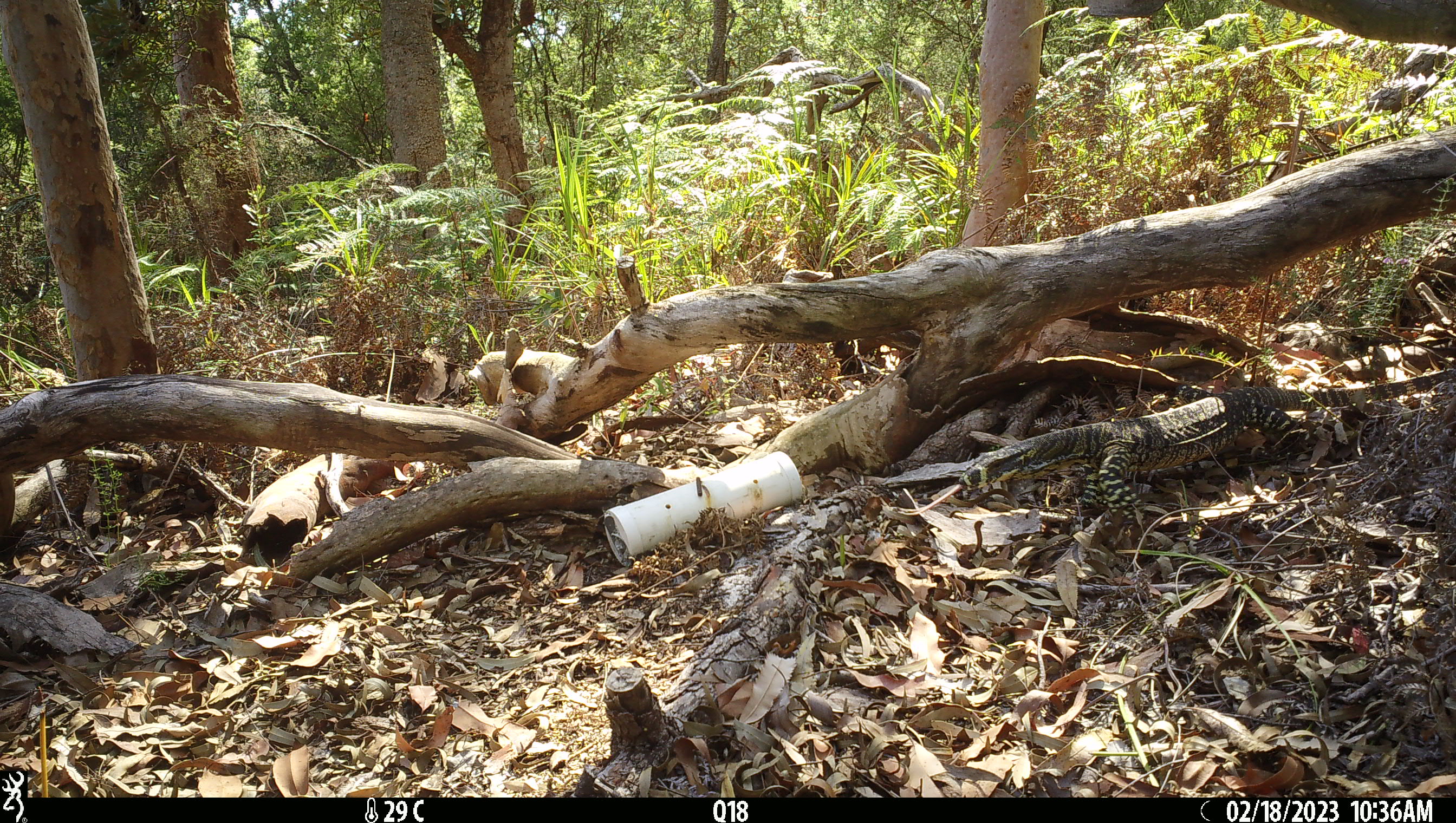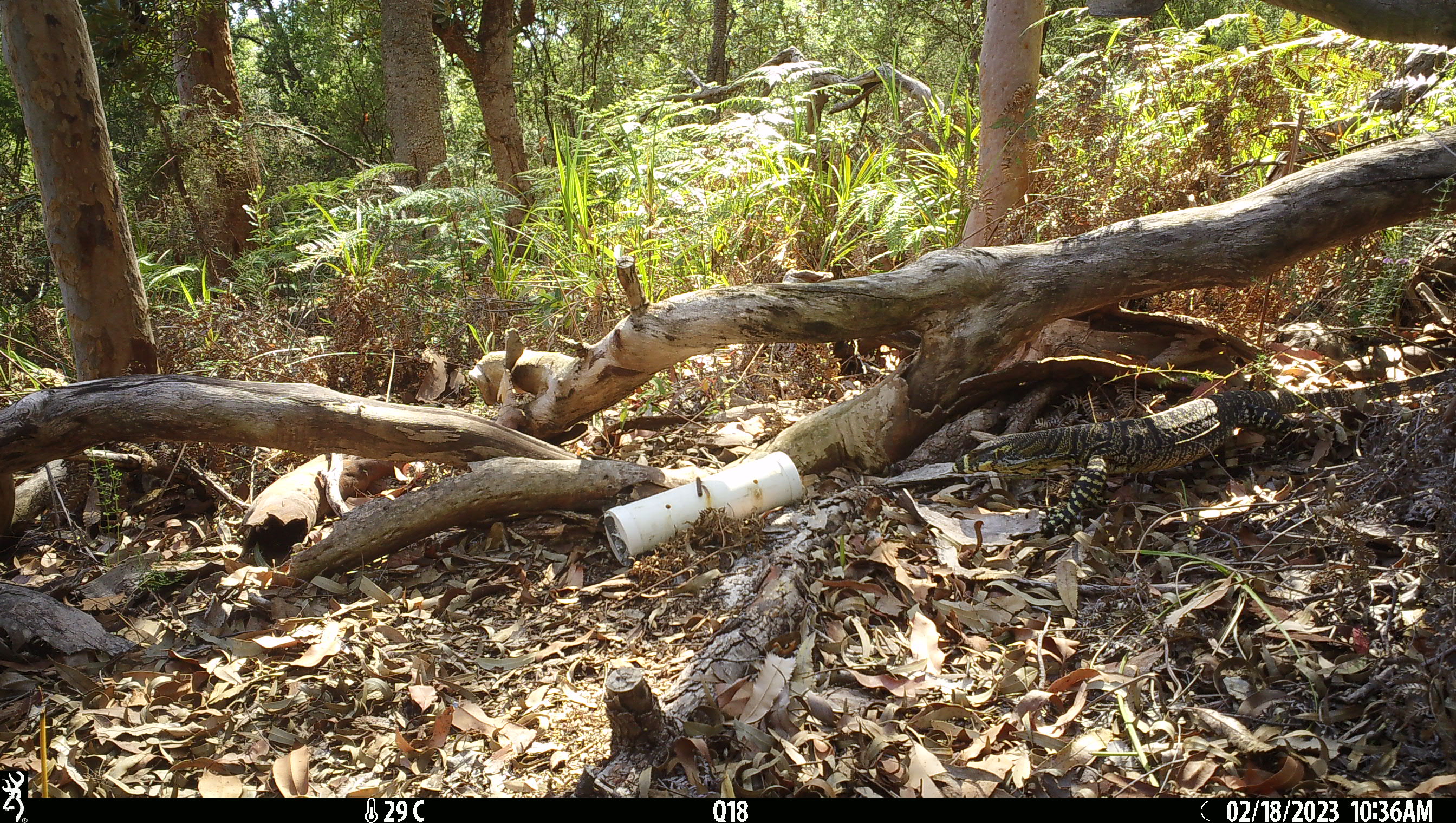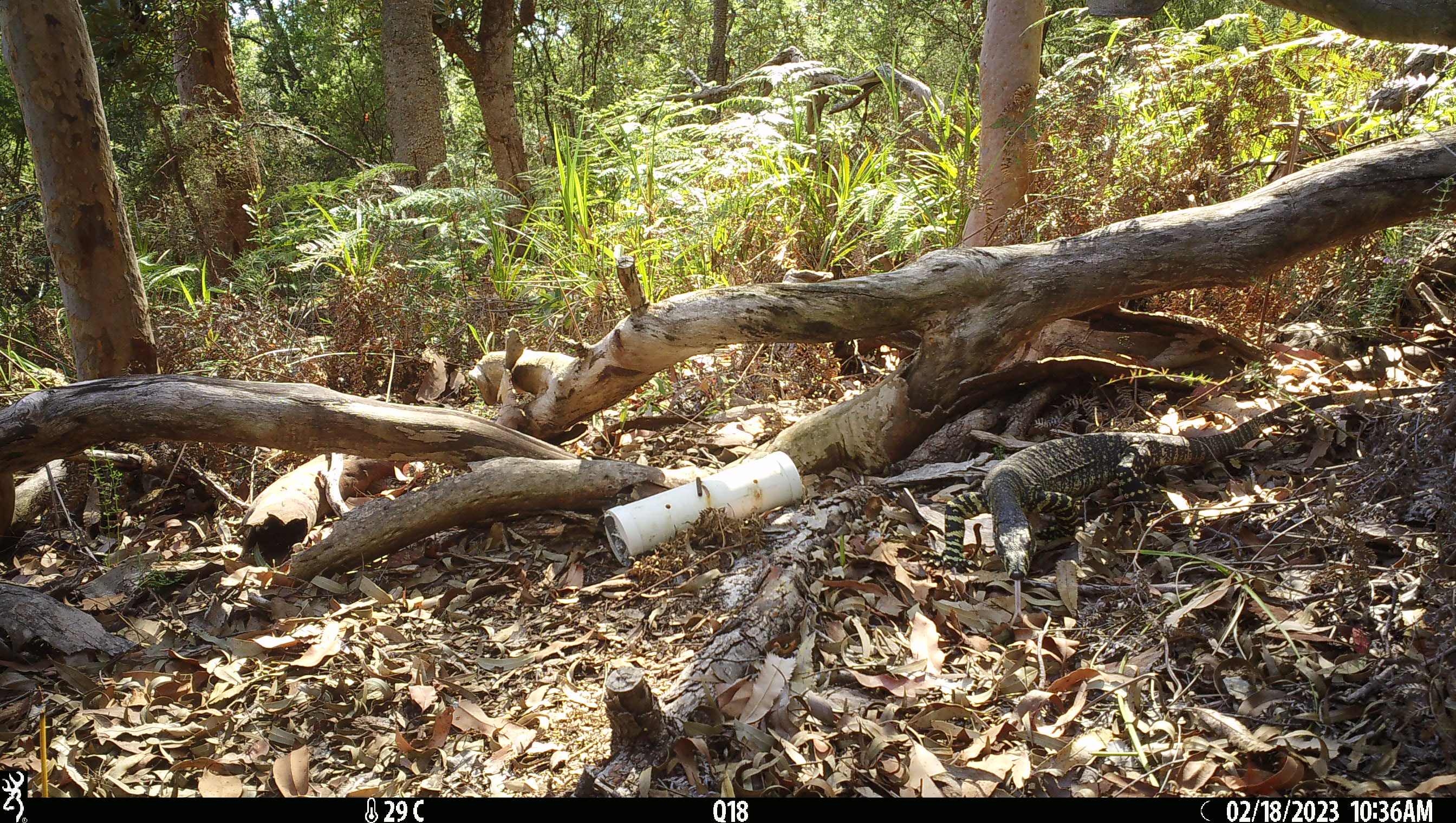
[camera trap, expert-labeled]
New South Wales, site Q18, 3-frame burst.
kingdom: Animalia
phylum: Chordata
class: Reptilia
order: Squamata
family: Varanidae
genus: Varanus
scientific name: Varanus varius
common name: lace monitor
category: goanna